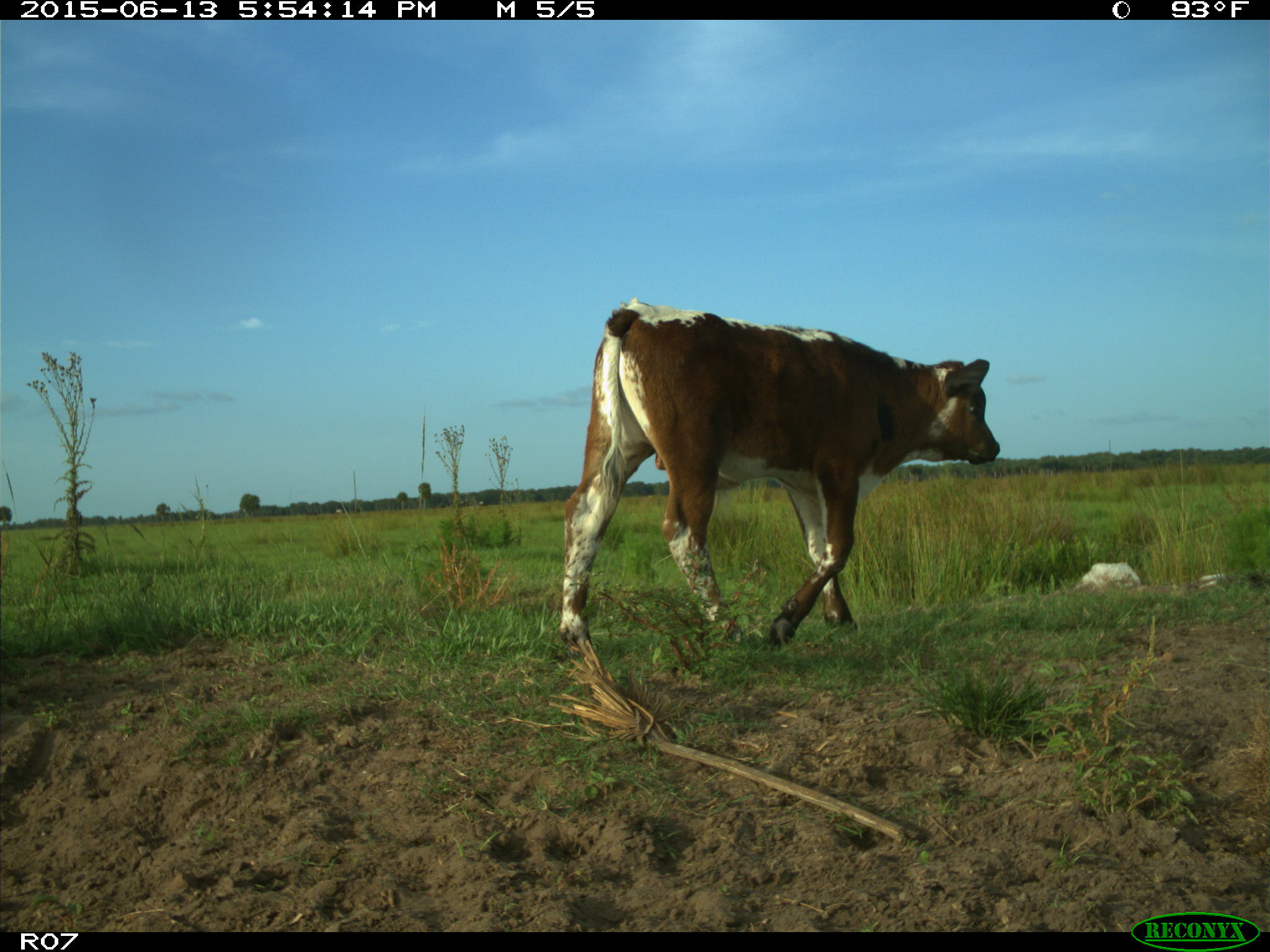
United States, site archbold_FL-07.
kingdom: Animalia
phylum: Chordata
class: Mammalia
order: Artiodactyla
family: Bovidae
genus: Bos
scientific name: Bos taurus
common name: domestic cow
Bos taurus (domestic cow).